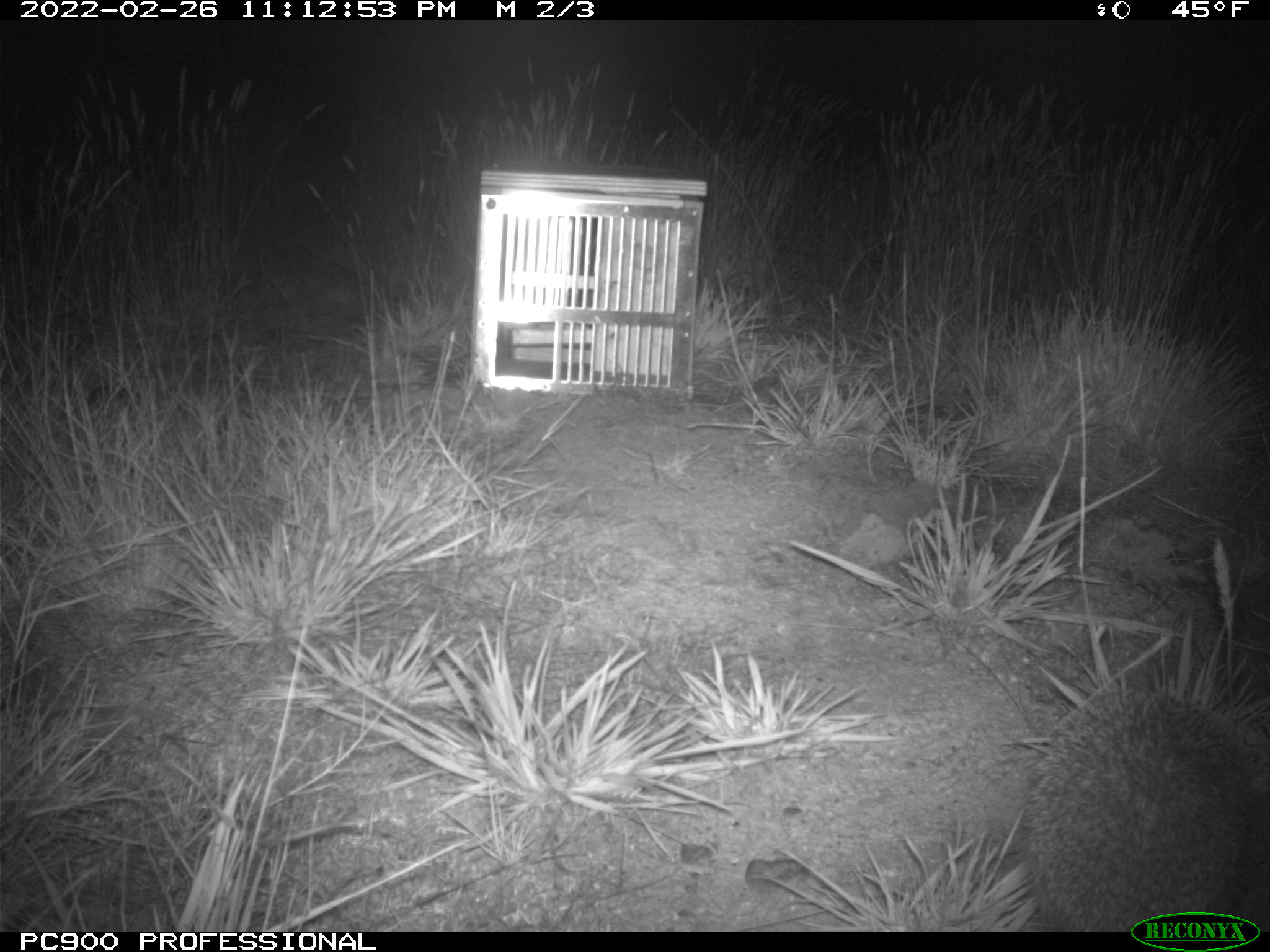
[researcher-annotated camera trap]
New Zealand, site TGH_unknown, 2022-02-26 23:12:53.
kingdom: Animalia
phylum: Chordata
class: Mammalia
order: Eulipotyphla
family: Erinaceidae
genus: Erinaceus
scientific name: Erinaceus europaeus europaeus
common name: european hedgehog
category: hedgehog